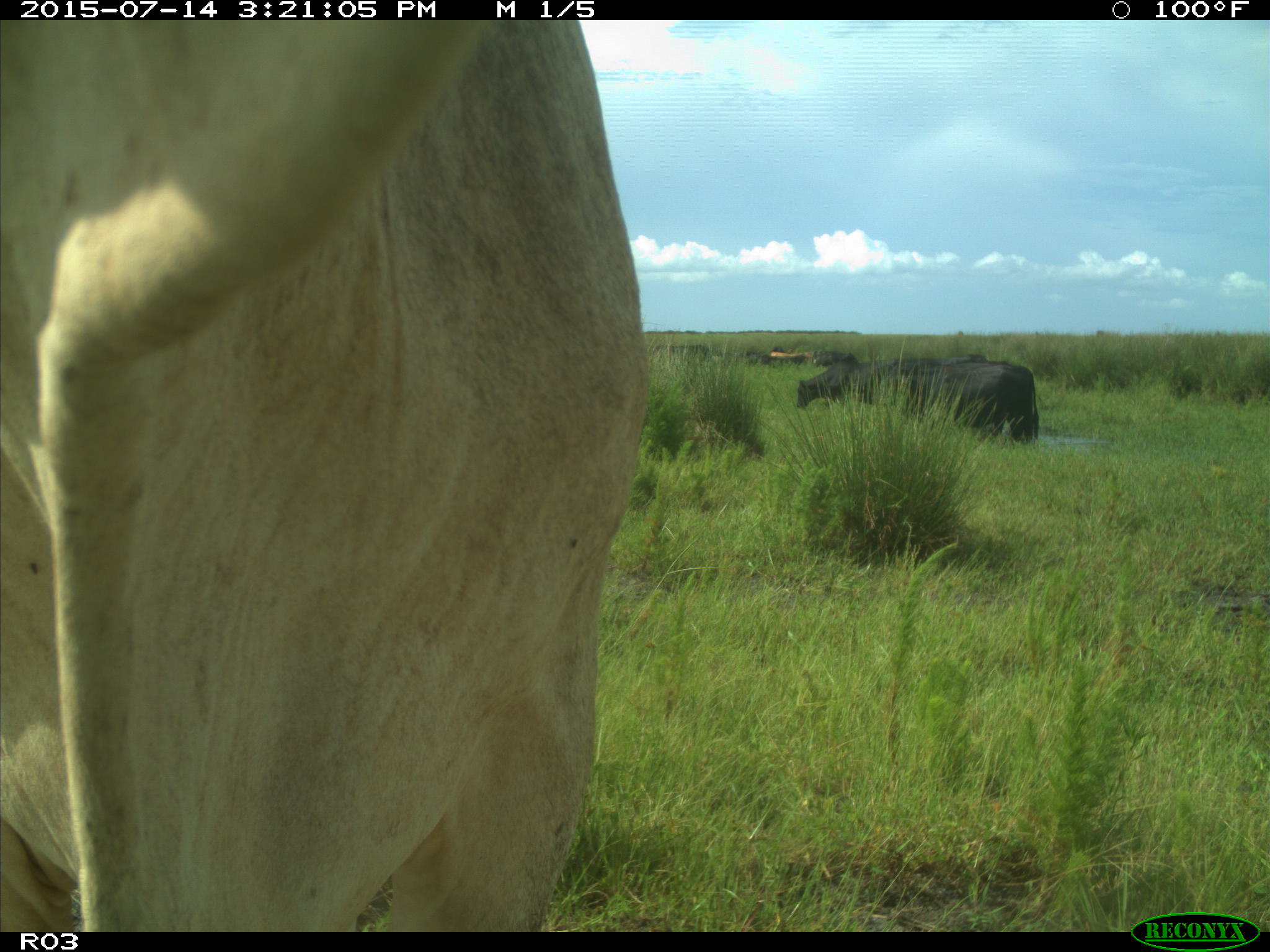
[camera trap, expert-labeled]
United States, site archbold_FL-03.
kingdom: Animalia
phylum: Chordata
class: Mammalia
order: Artiodactyla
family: Bovidae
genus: Bos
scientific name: Bos taurus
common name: domestic cow